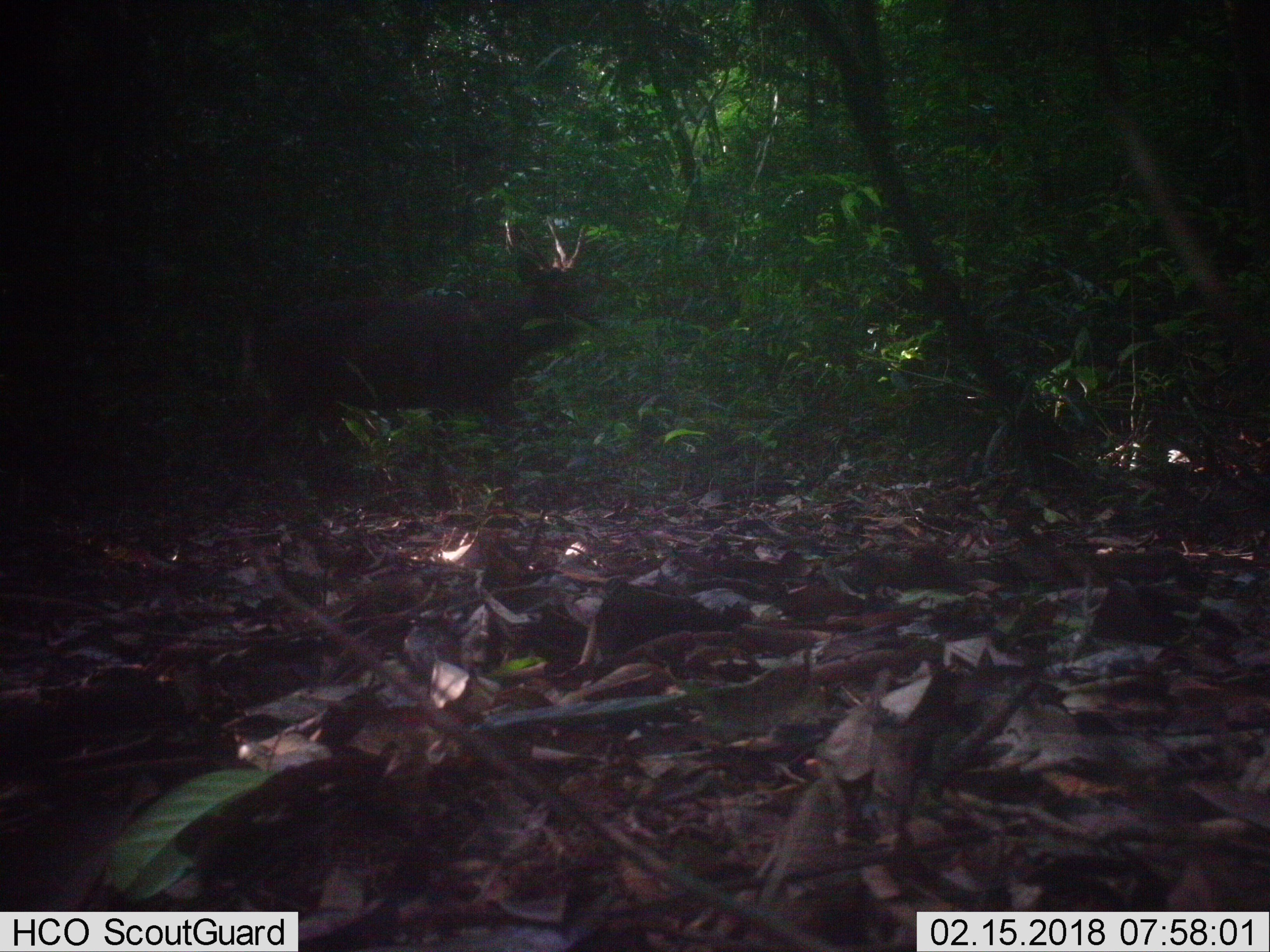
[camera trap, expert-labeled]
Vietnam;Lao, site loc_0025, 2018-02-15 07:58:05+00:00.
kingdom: Animalia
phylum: Chordata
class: Mammalia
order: Artiodactyla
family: Cervidae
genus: Rusa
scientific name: Rusa unicolor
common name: sambar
Sambar (Rusa unicolor). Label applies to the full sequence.